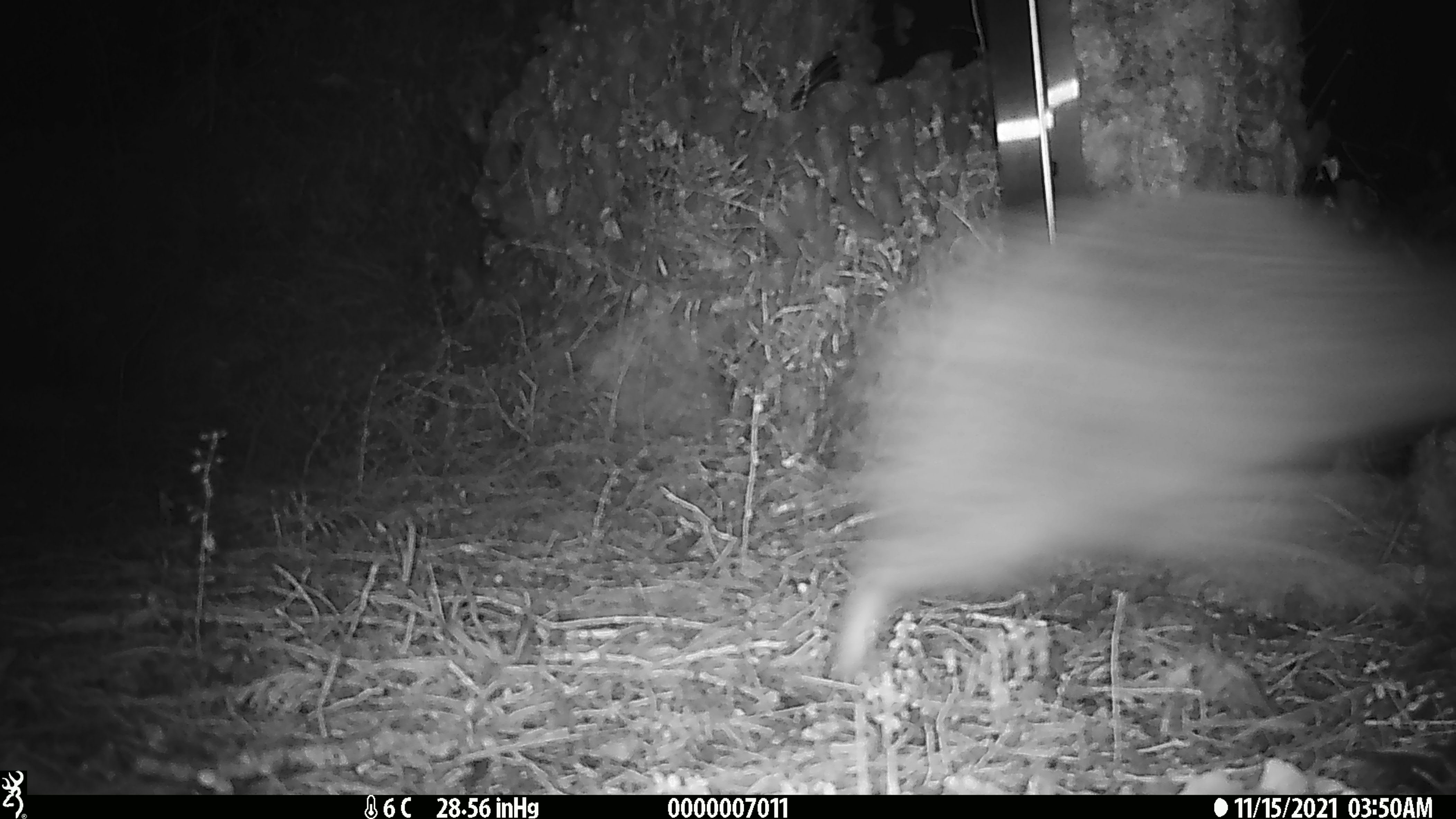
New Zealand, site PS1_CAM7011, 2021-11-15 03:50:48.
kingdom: Animalia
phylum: Chordata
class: Aves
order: Apterygiformes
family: Apterygidae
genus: Apteryx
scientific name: Apteryx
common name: kiwi